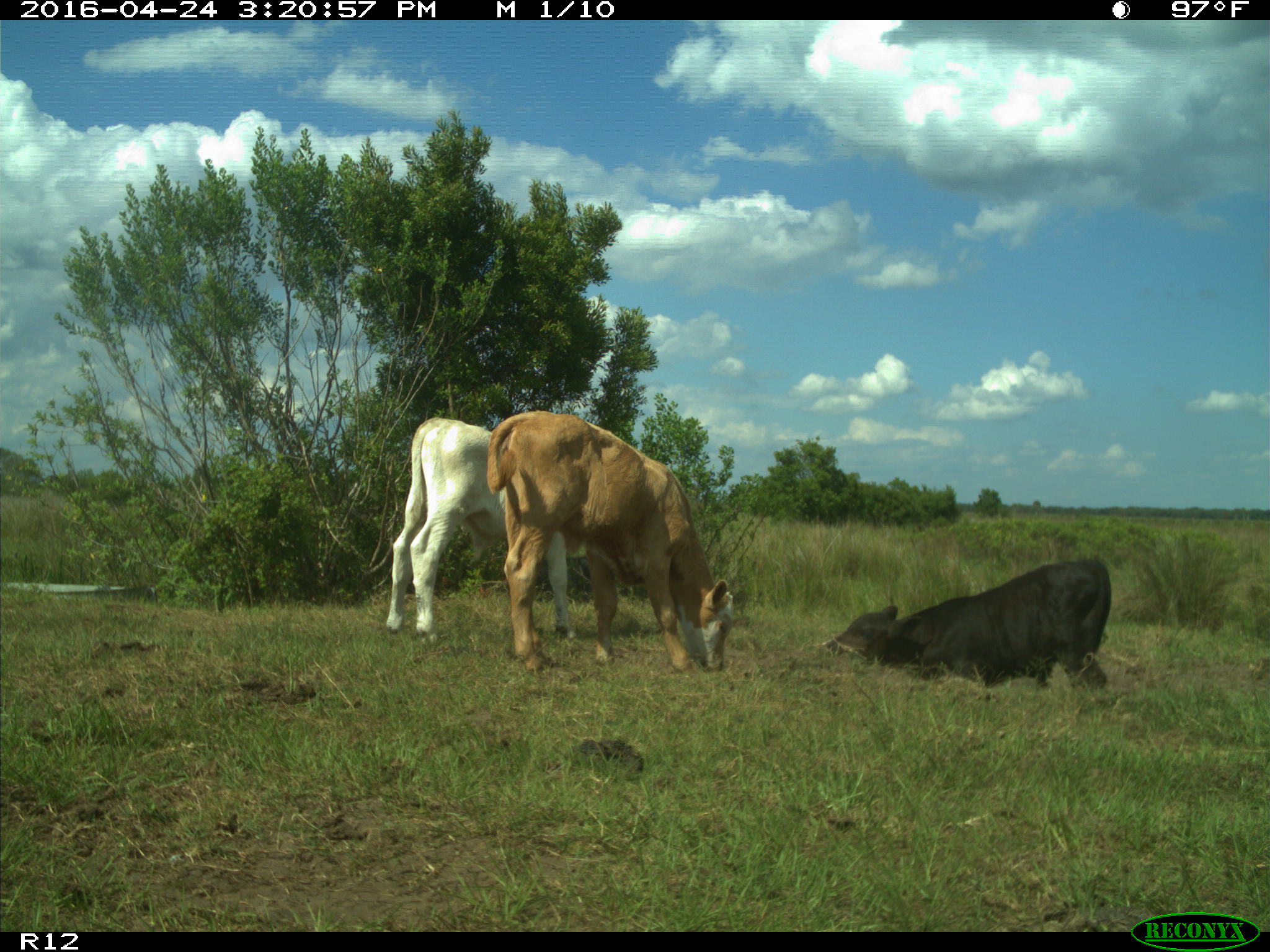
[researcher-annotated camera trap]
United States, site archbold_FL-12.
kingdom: Animalia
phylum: Chordata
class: Mammalia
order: Artiodactyla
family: Bovidae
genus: Bos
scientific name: Bos taurus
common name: domestic cow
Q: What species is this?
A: Bos taurus (domestic cow).